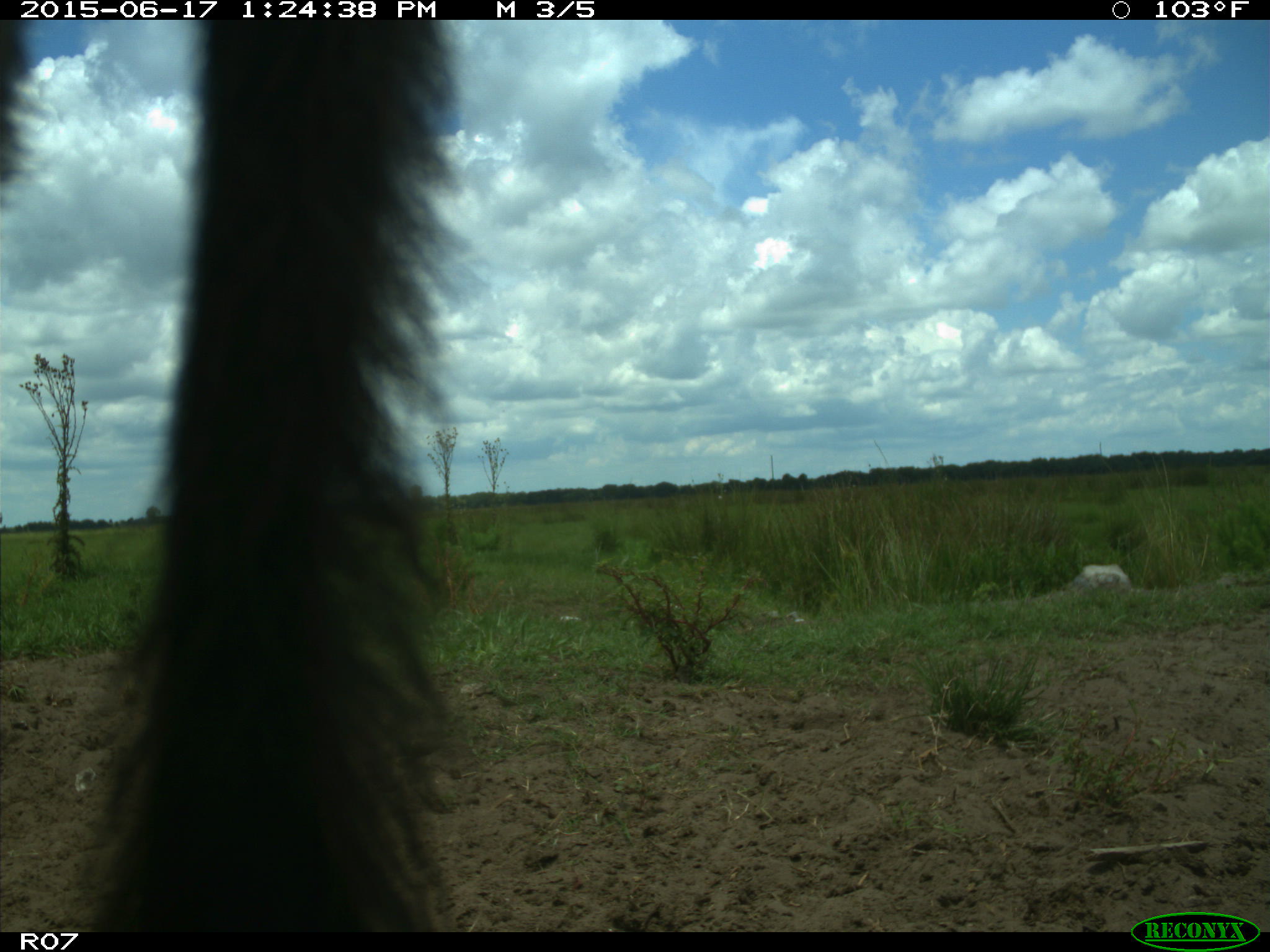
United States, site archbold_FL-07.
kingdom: Animalia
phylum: Chordata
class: Mammalia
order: Artiodactyla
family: Bovidae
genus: Bos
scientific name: Bos taurus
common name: domestic cow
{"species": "Bos taurus (domestic cow)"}